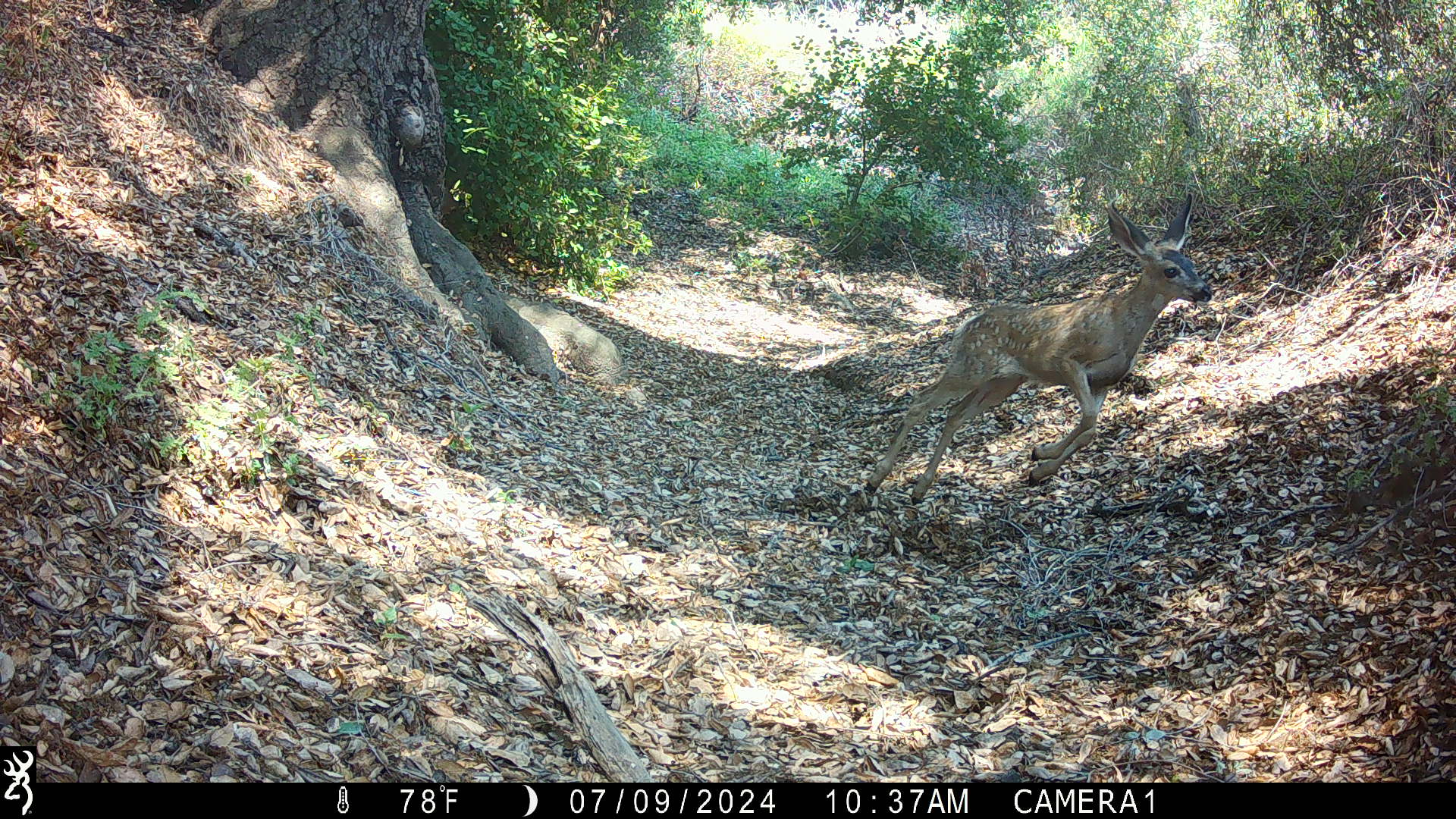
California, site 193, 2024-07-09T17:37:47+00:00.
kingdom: Animalia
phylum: Chordata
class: Mammalia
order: Artiodactyla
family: Cervidae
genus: Odocoileus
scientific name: Odocoileus hemionus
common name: mule deer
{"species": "mule deer (Odocoileus hemionus)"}